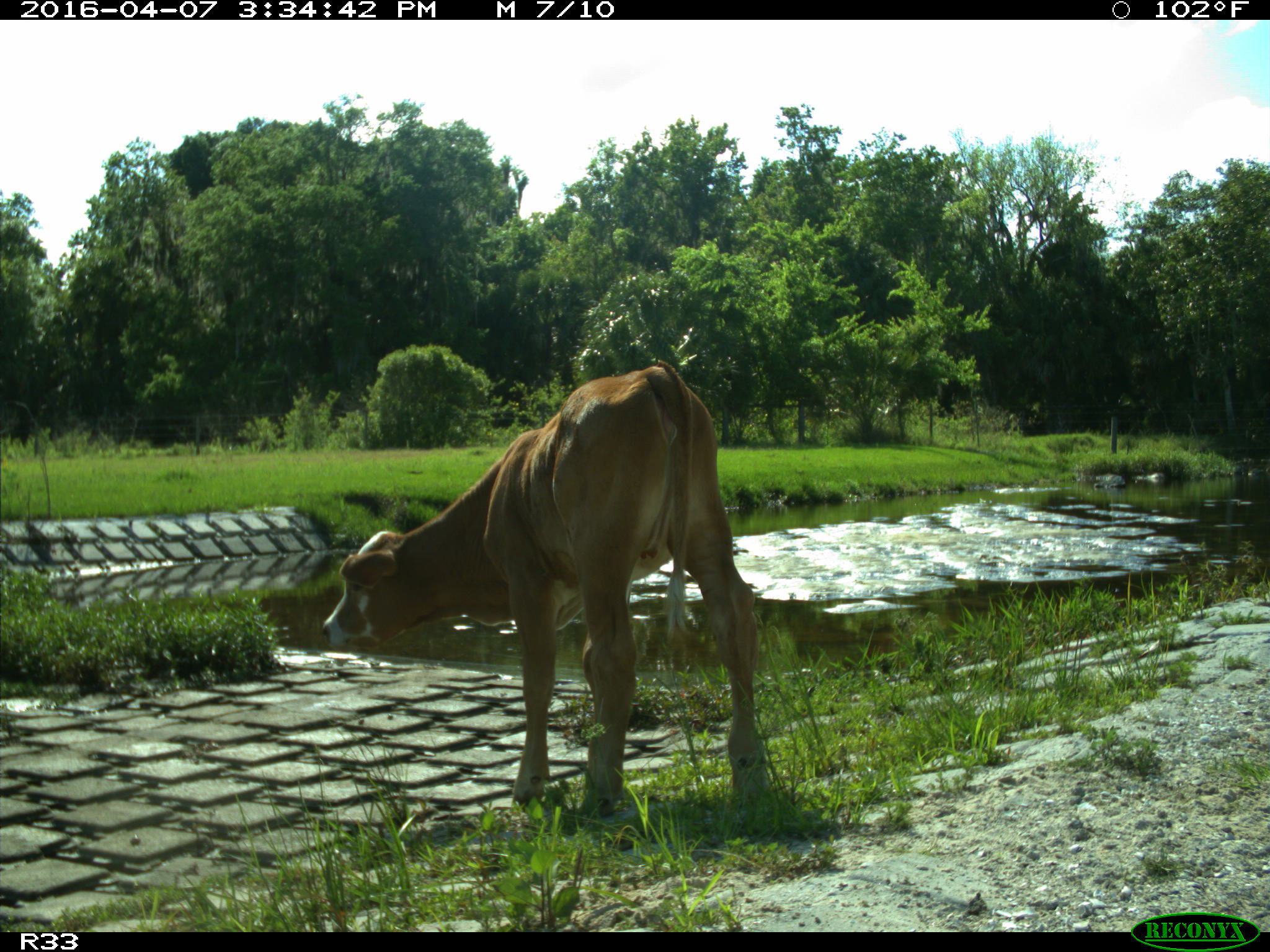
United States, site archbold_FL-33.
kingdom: Animalia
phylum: Chordata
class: Mammalia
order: Artiodactyla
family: Bovidae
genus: Bos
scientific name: Bos taurus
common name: domestic cow